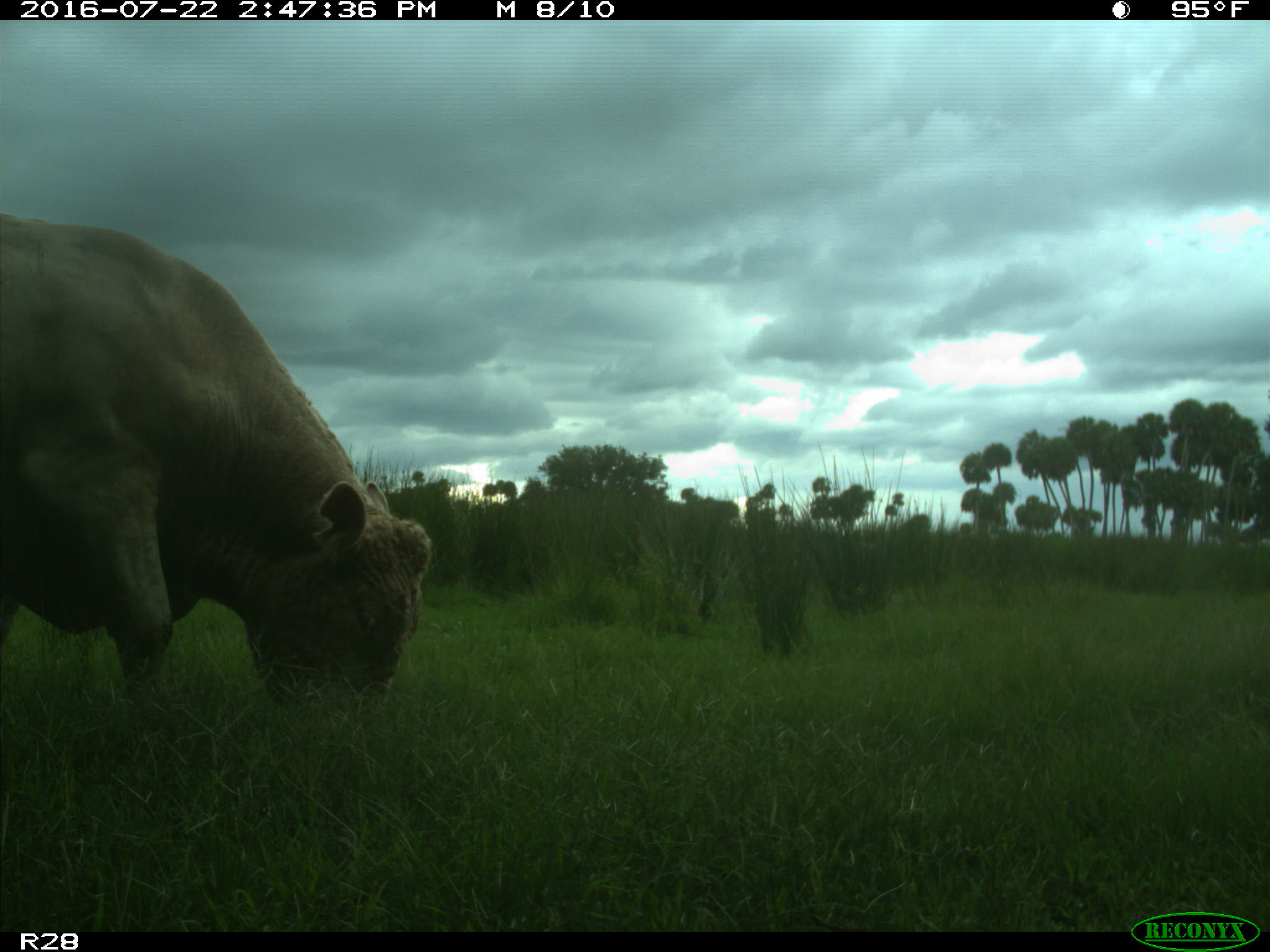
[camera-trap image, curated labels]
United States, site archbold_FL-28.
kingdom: Animalia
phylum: Chordata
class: Mammalia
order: Artiodactyla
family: Bovidae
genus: Bos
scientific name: Bos taurus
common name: domestic cow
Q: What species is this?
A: Bos taurus (domestic cow).